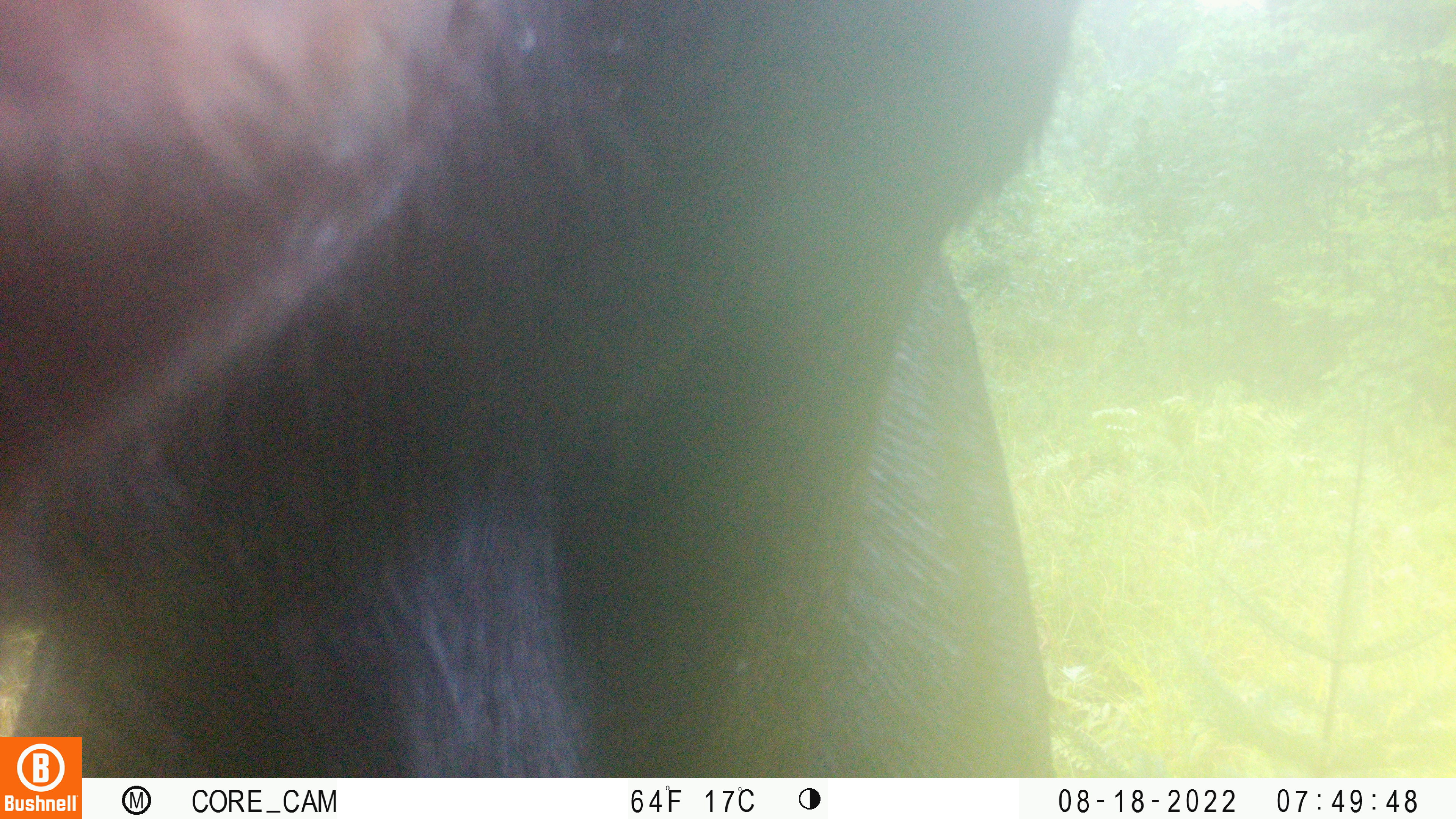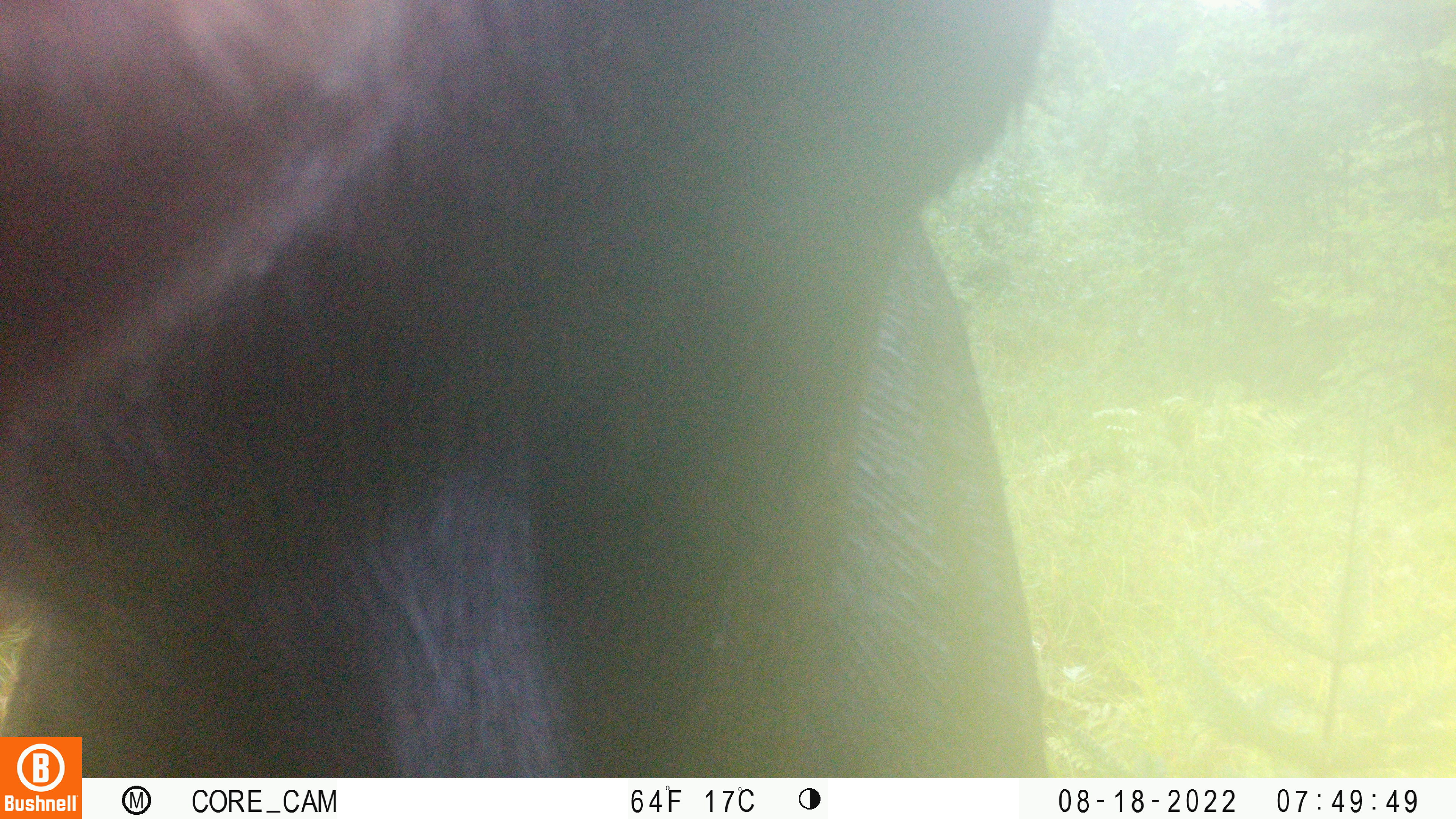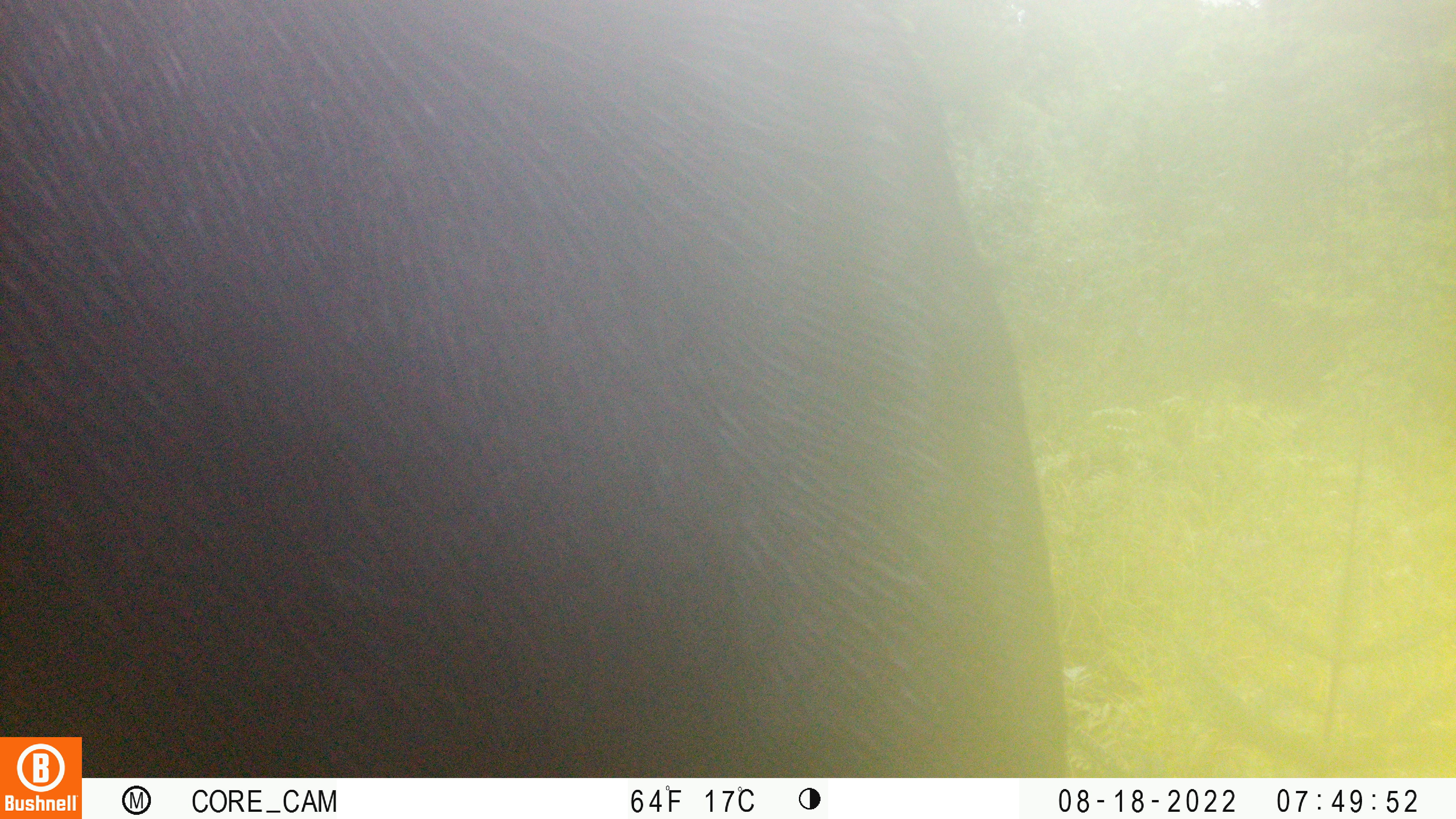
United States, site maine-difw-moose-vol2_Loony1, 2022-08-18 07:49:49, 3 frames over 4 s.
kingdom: Animalia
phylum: Chordata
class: Mammalia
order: Artiodactyla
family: Cervidae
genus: Alces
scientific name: Alces alces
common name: moose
Moose (Alces alces).